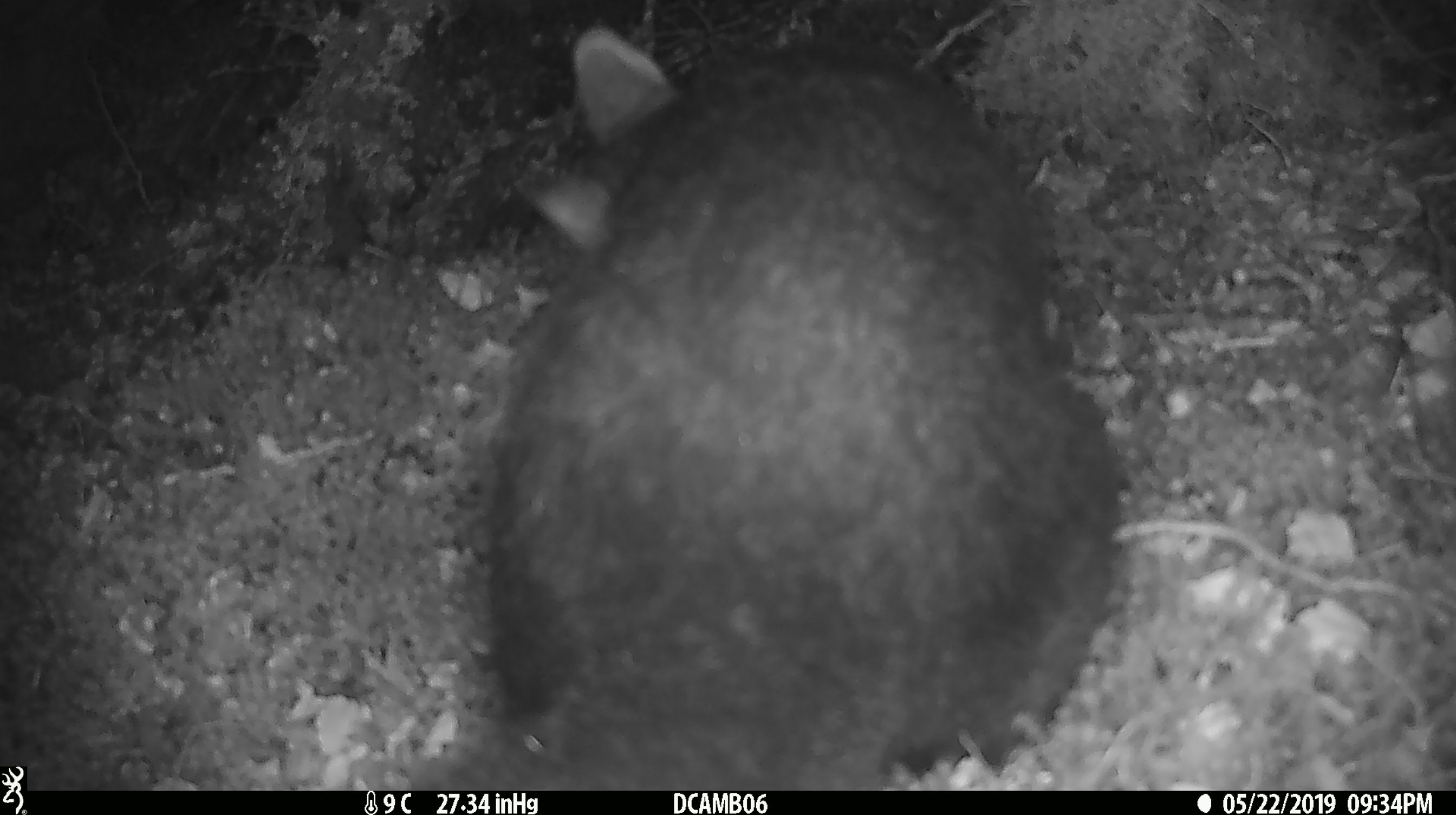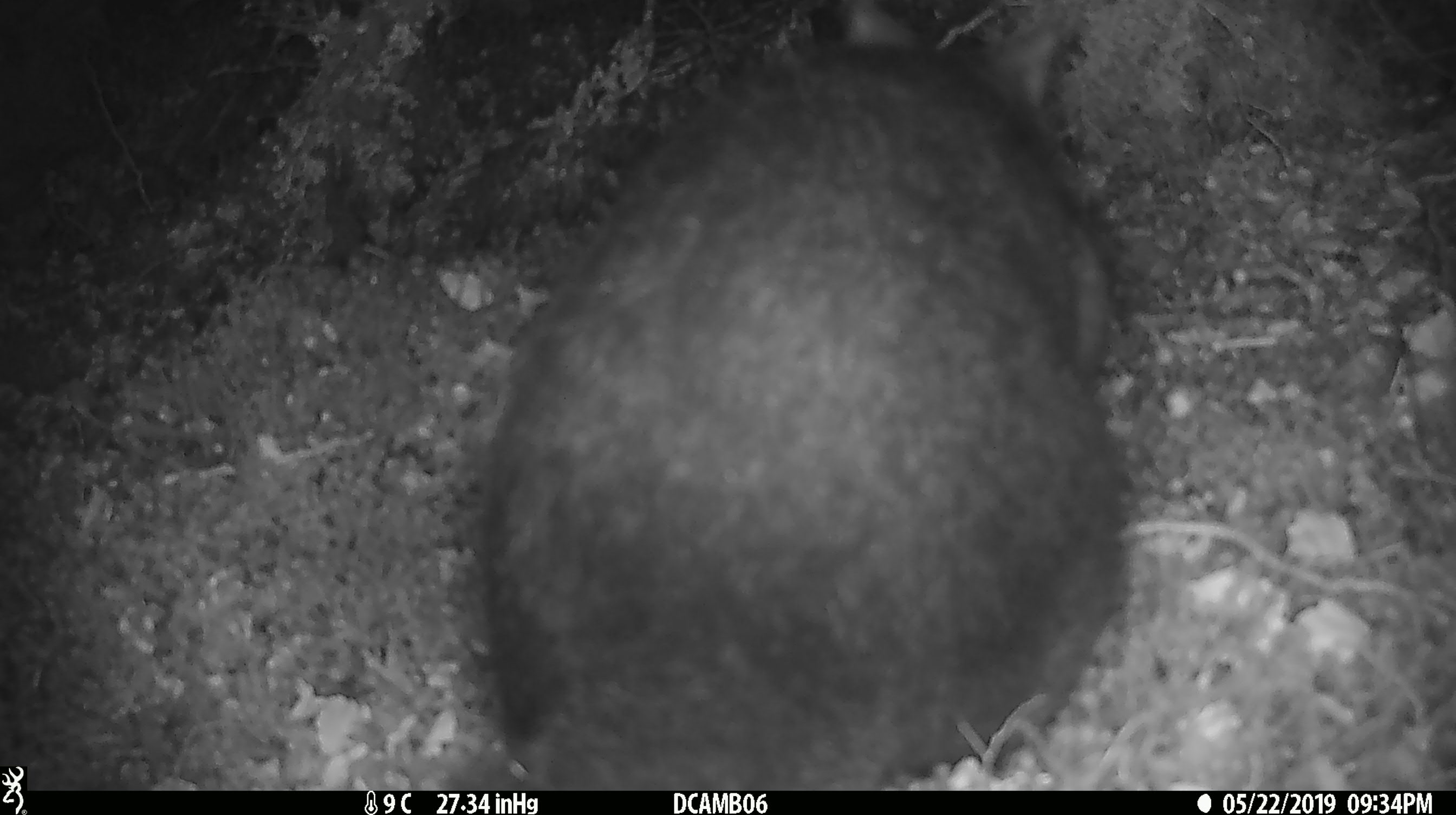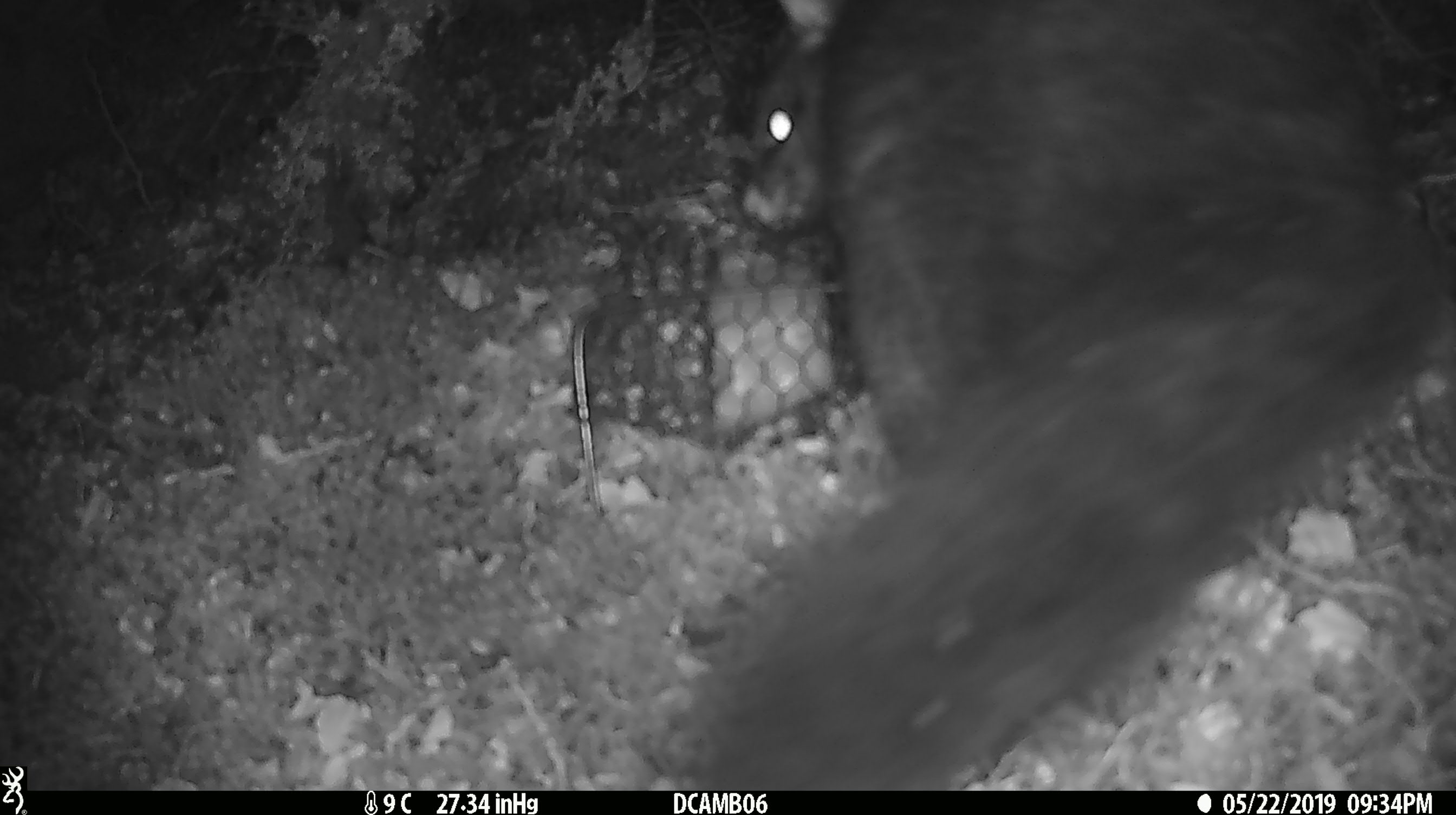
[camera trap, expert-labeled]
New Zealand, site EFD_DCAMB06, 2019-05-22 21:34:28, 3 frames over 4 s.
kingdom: Animalia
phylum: Chordata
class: Mammalia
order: Diprotodontia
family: Phalangeridae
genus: Trichosurus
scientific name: Trichosurus vulpecula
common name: common brushtail possum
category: possum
Possum (common brushtail possum) (Trichosurus vulpecula).